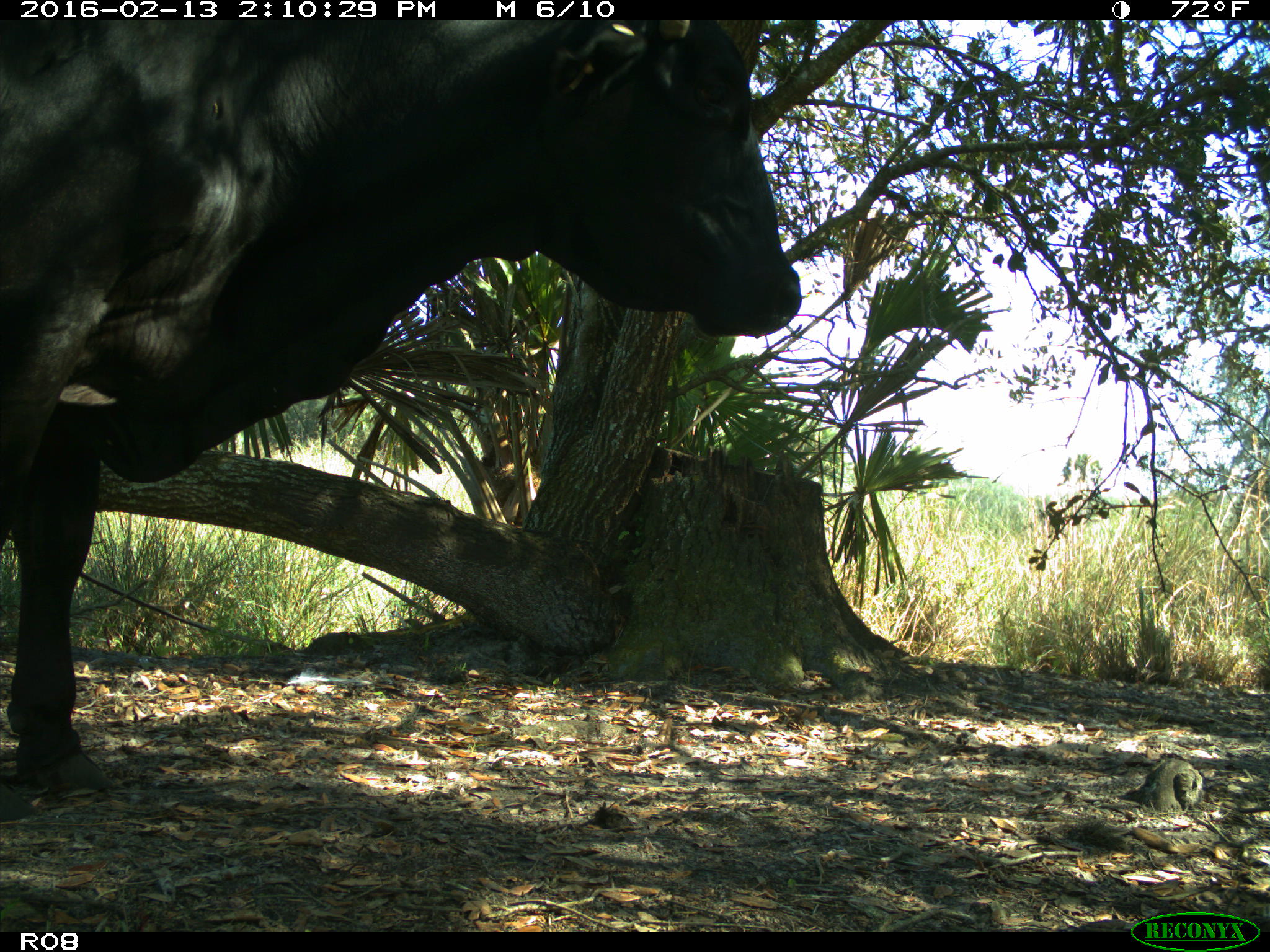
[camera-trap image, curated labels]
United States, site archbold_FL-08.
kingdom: Animalia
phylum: Chordata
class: Mammalia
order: Artiodactyla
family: Bovidae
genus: Bos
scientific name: Bos taurus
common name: domestic cow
Bos taurus (domestic cow).